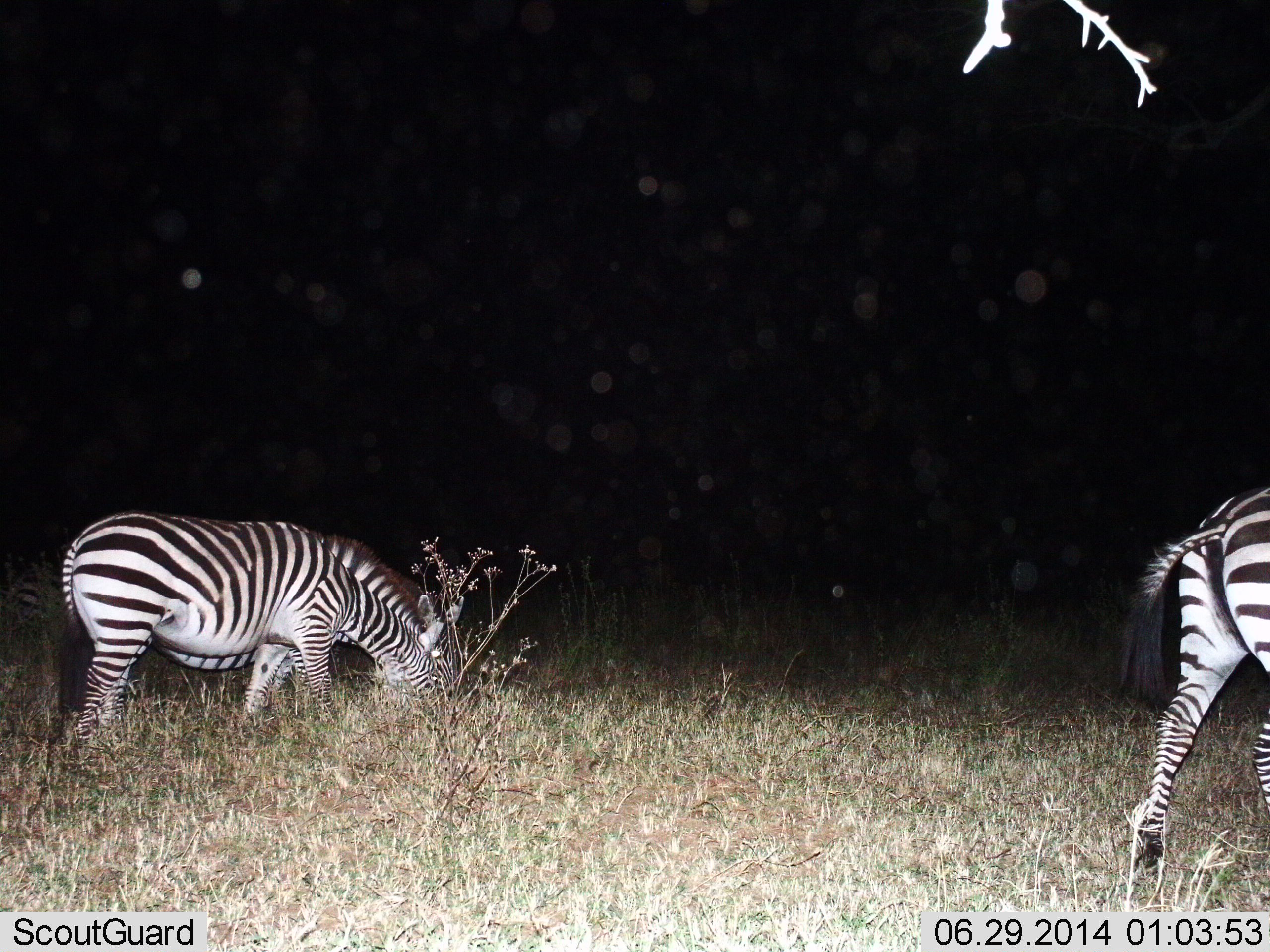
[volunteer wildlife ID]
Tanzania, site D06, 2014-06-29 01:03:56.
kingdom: Animalia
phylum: Chordata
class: Mammalia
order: Perissodactyla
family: Equidae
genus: Equus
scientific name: Equus quagga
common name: plains zebra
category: zebra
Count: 2.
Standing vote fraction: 10%.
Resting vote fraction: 0%.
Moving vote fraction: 70%.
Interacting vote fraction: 0%.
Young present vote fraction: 0%.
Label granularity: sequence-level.